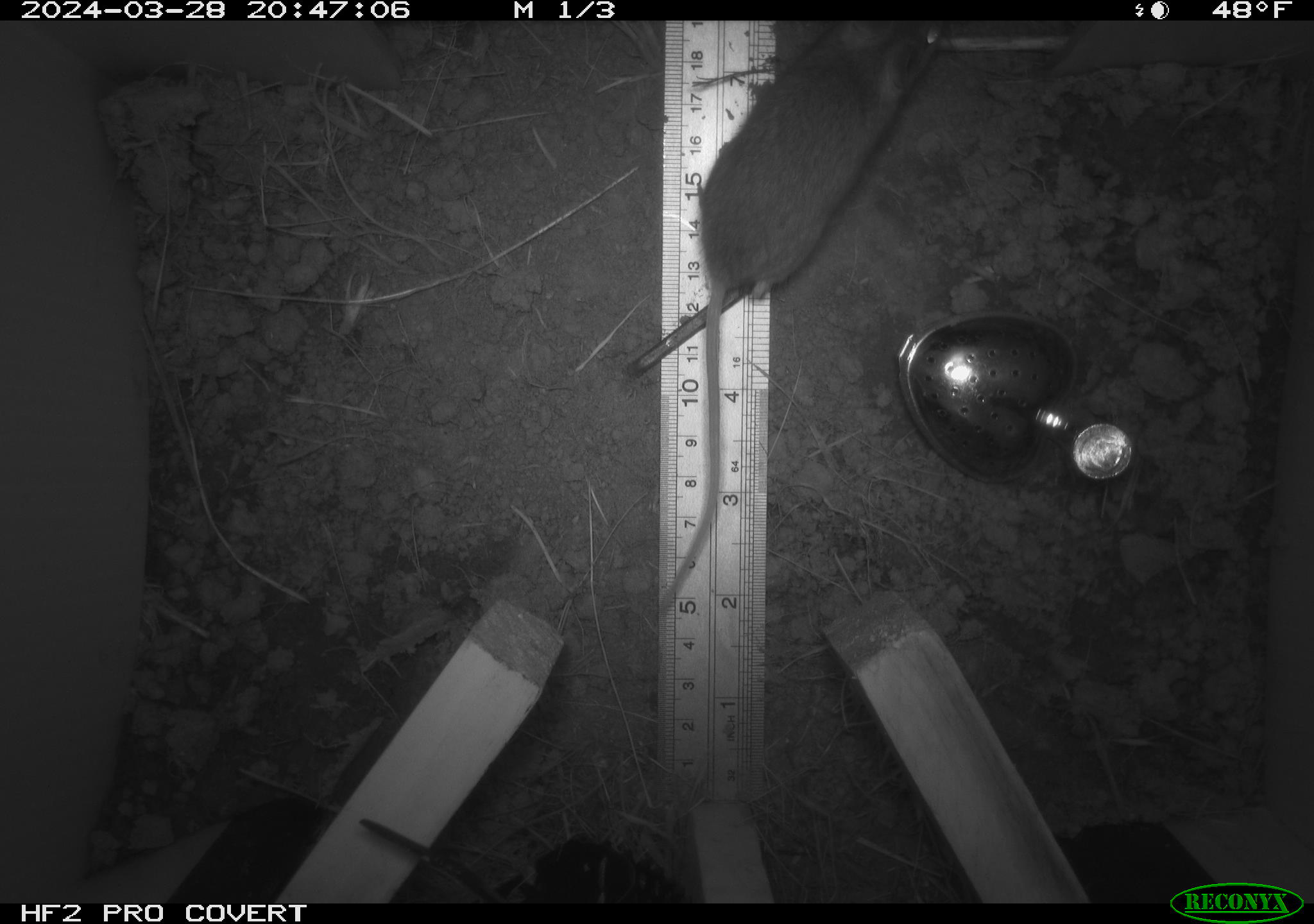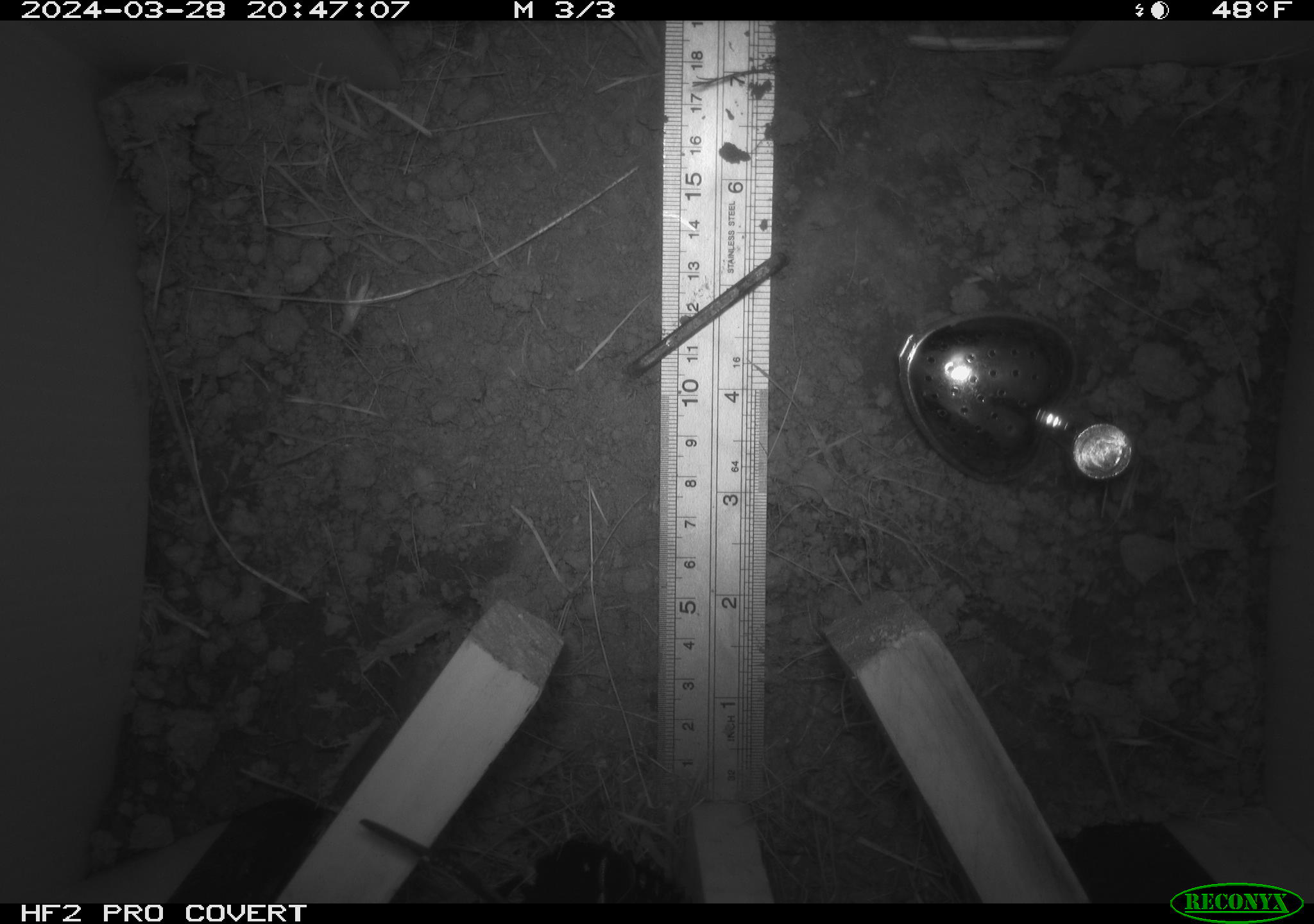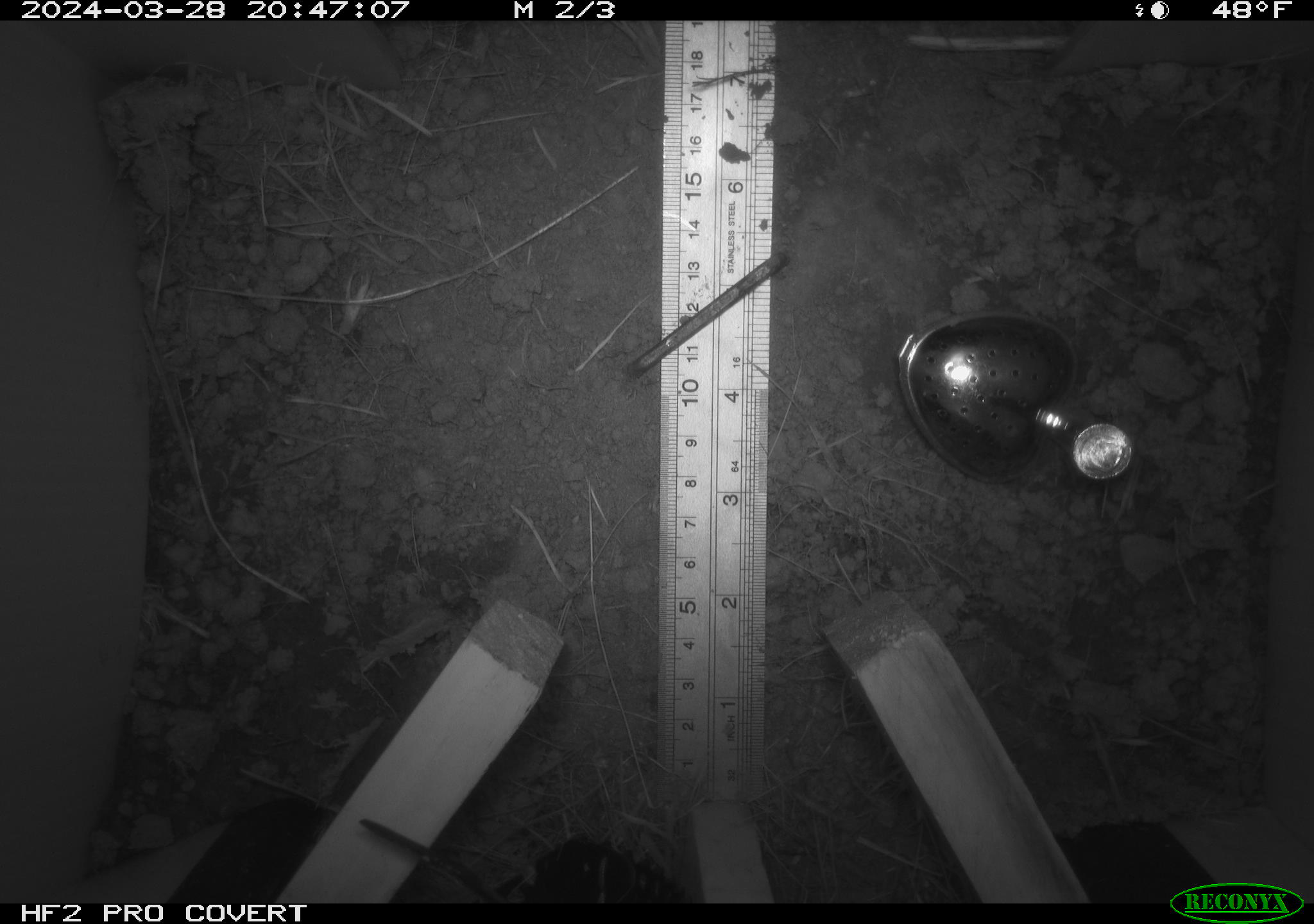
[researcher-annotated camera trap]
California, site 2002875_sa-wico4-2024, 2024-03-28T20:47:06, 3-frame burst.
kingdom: Animalia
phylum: Chordata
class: Mammalia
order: Rodentia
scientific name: Rodentia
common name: rodent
Rodent (Rodentia).